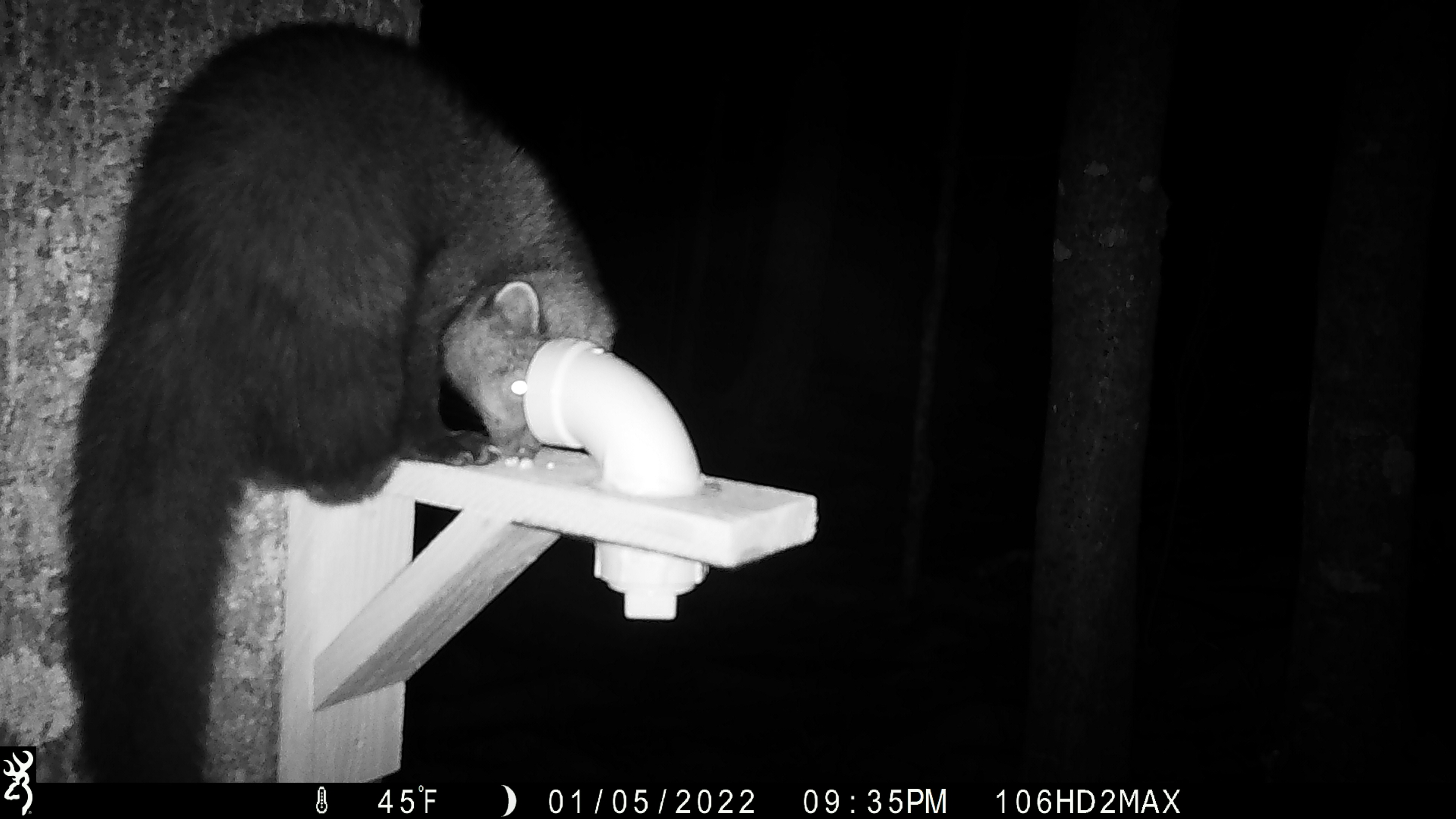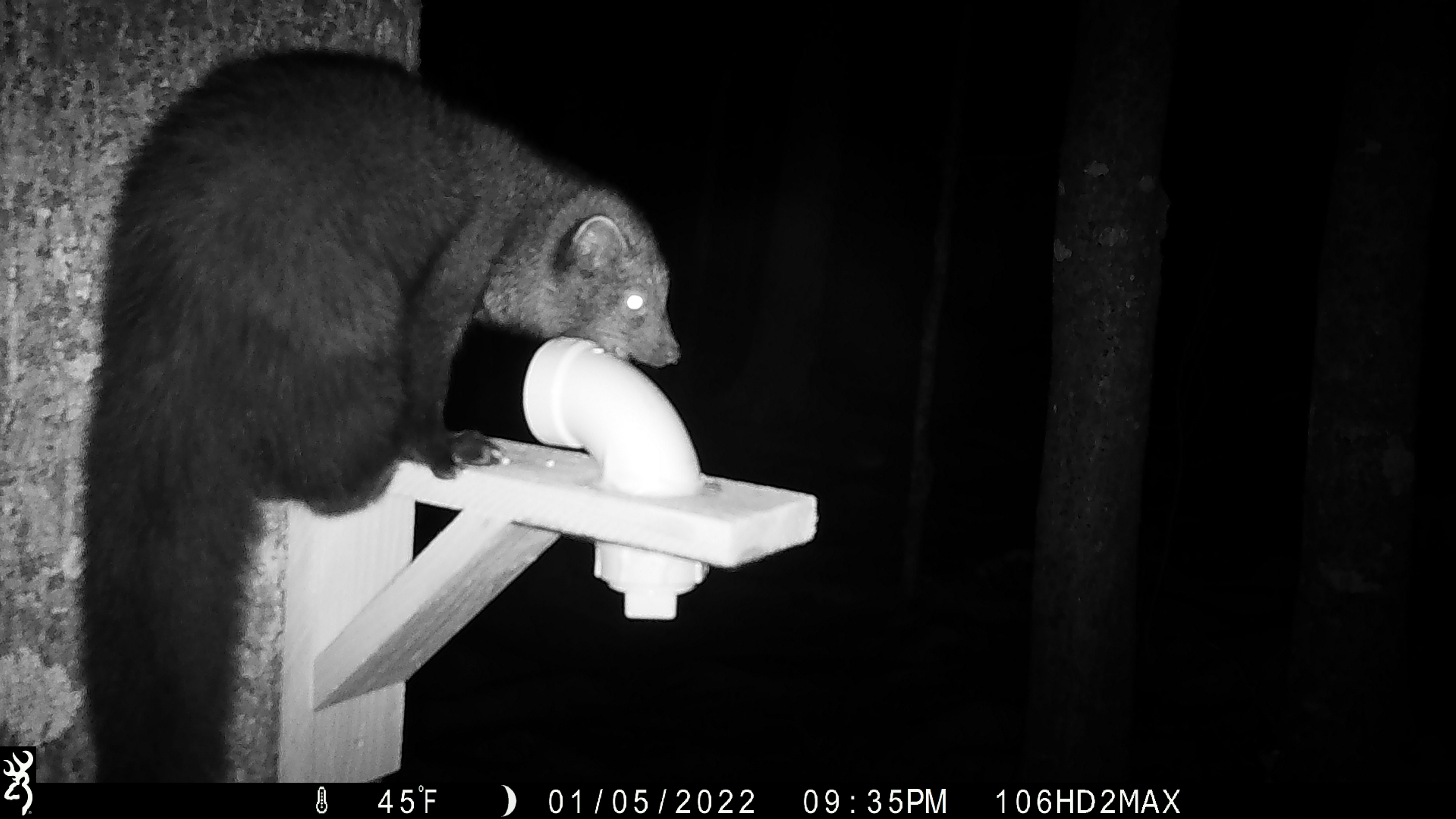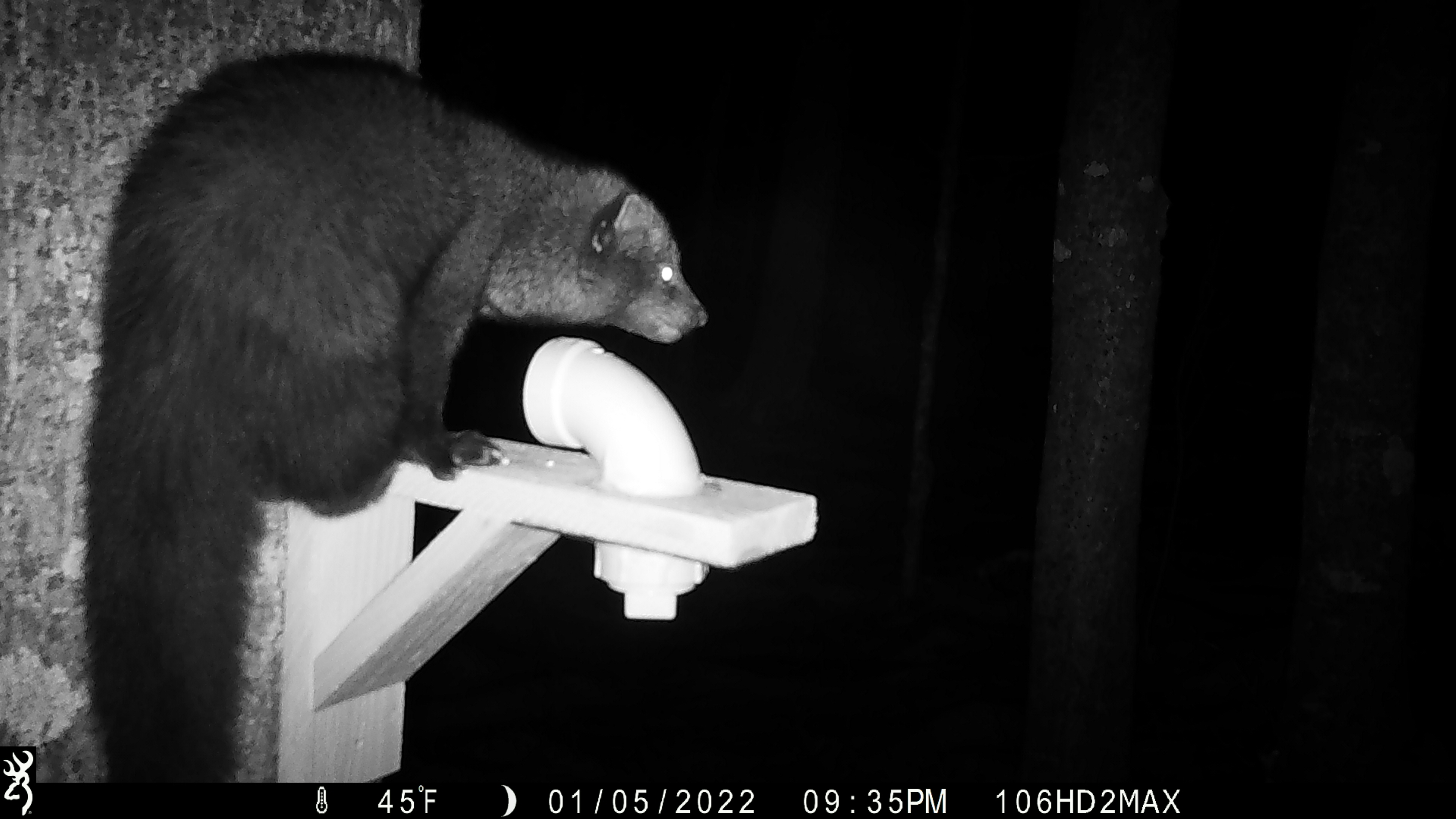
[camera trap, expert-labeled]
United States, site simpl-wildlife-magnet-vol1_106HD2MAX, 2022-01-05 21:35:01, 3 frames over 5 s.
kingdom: Animalia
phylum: Chordata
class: Mammalia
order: Carnivora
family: Mustelidae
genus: Pekania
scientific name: Pekania pennanti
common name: fisher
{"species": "fisher (Pekania pennanti)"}